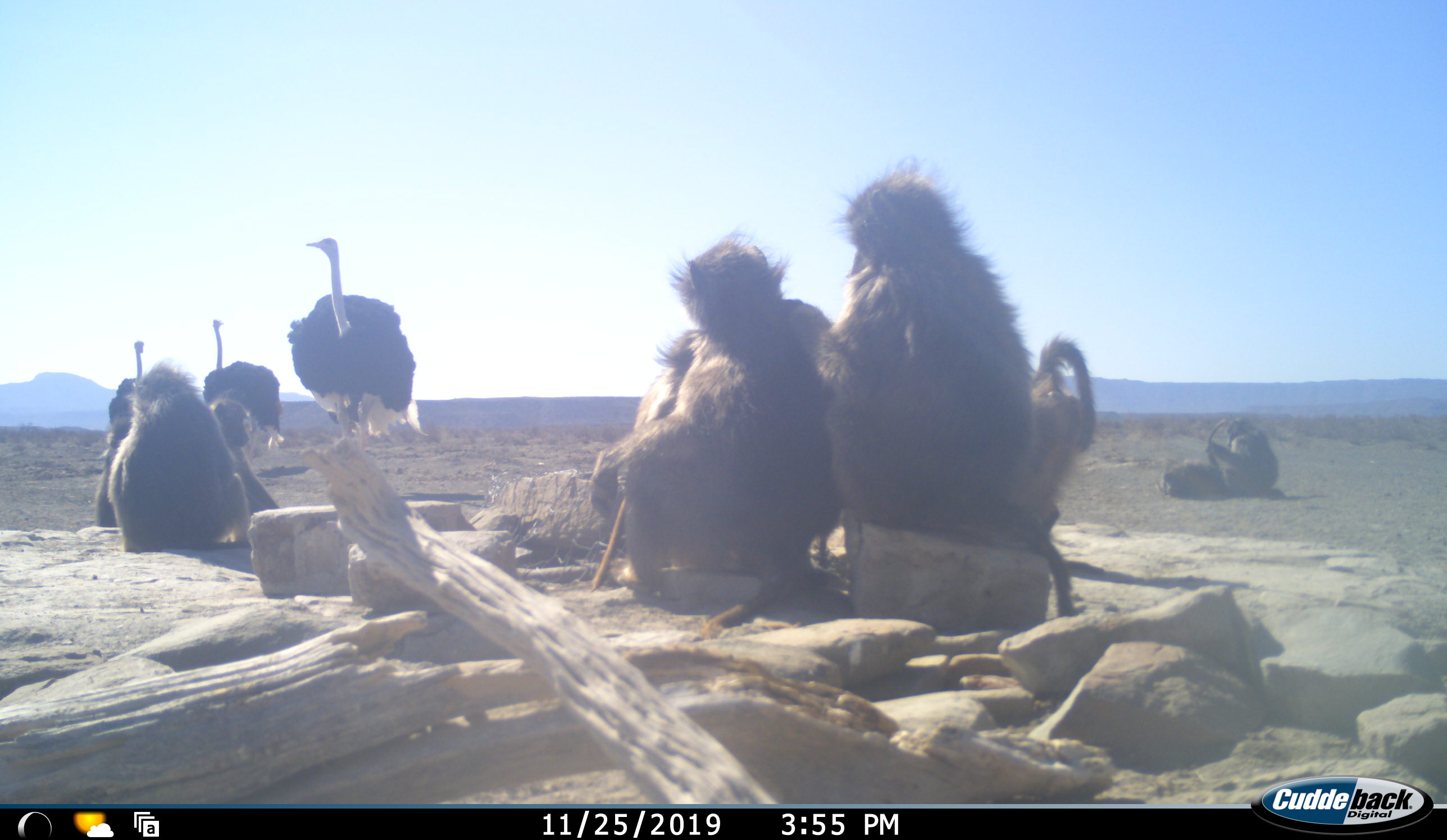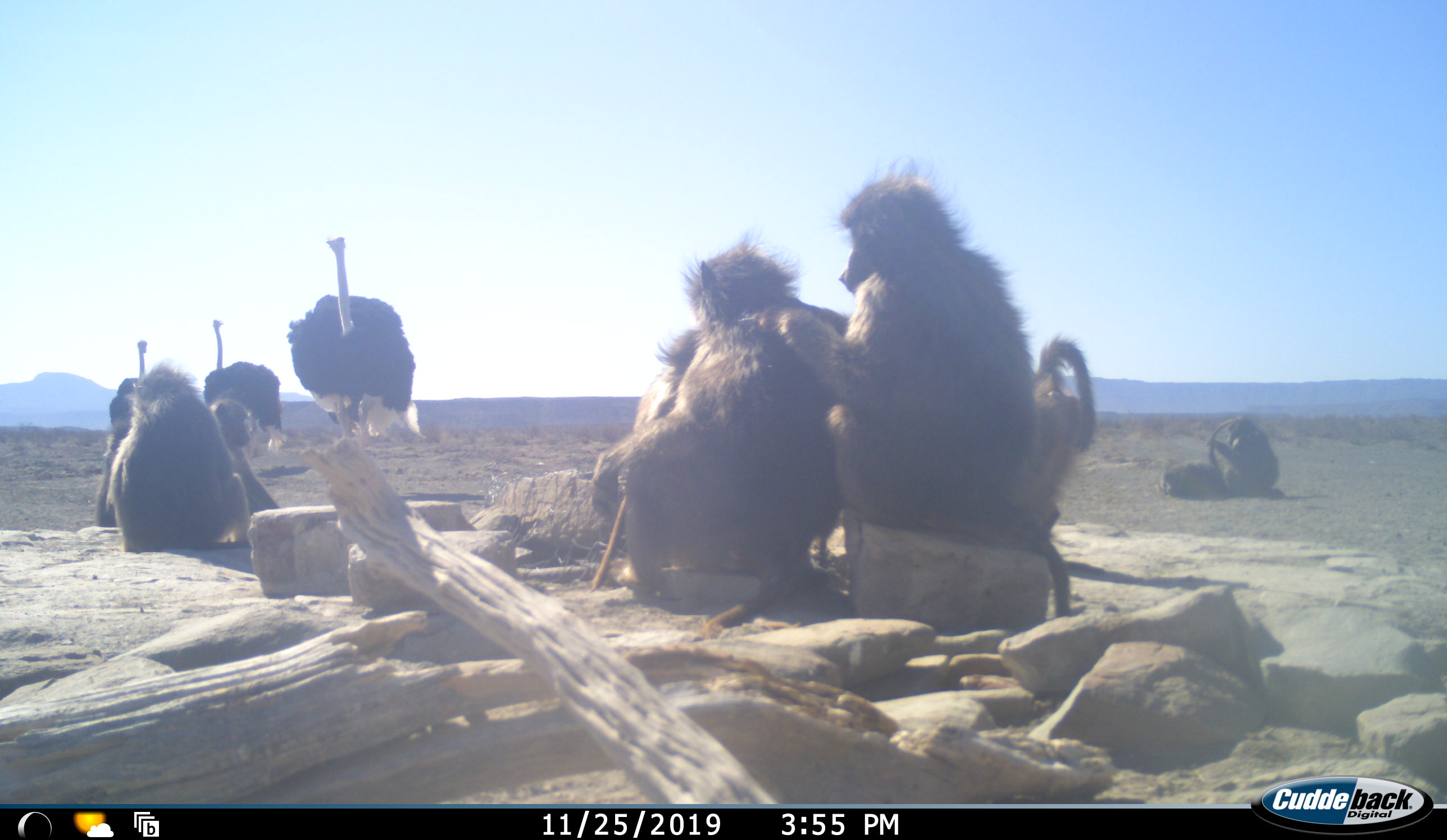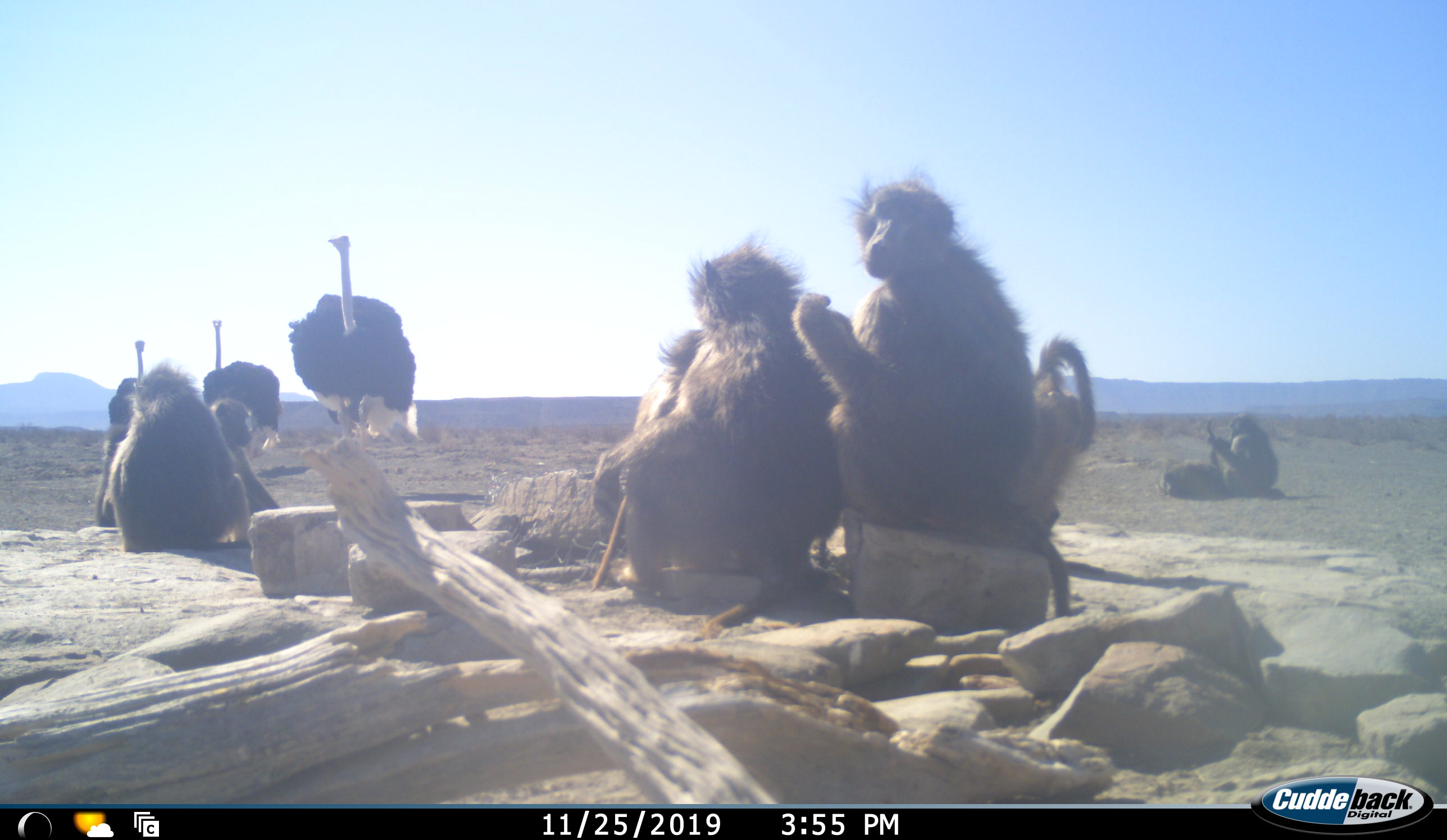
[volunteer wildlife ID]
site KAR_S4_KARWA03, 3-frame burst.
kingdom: Animalia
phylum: Chordata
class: Mammalia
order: Primates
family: Cercopithecidae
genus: Papio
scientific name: Papio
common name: baboon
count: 8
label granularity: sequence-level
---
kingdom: Animalia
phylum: Chordata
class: Aves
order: Struthioniformes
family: Struthionidae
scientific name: Struthionidae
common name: ostrich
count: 3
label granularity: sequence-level